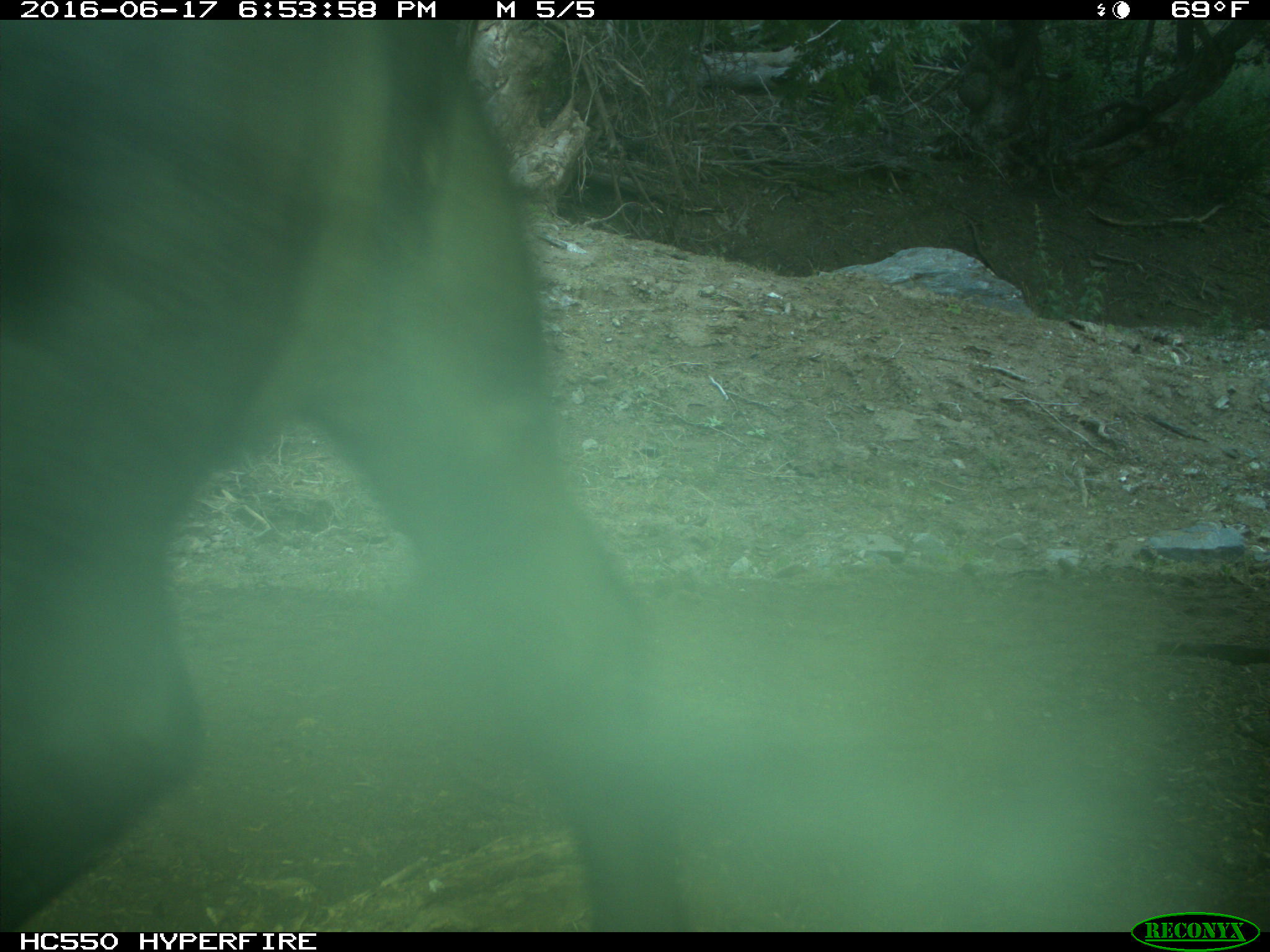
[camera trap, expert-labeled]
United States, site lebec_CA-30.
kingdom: Animalia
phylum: Chordata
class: Mammalia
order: Artiodactyla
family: Bovidae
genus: Bos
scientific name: Bos taurus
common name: domestic cow